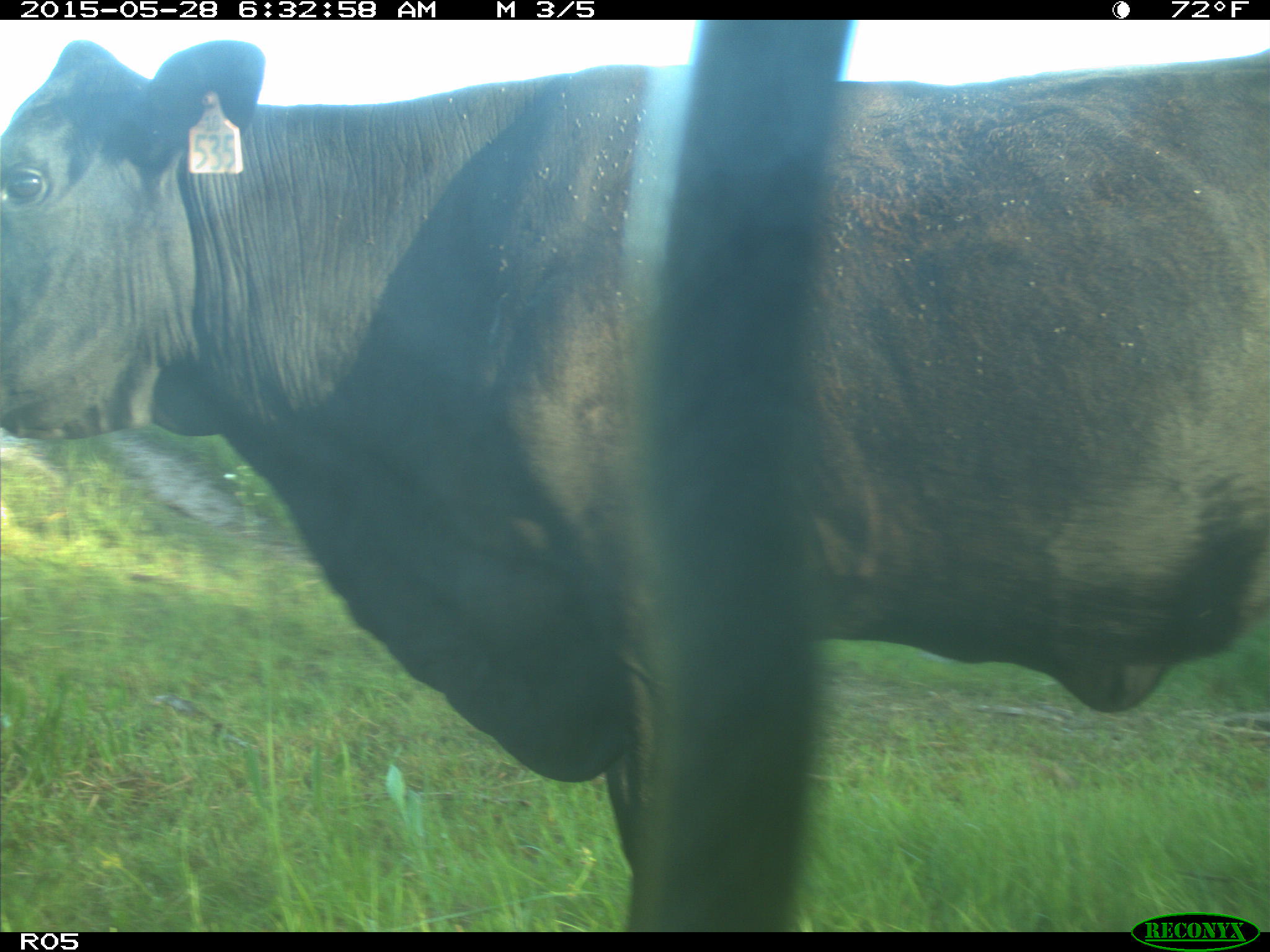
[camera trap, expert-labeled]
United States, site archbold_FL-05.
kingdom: Animalia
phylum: Chordata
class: Mammalia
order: Artiodactyla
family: Bovidae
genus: Bos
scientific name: Bos taurus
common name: domestic cow